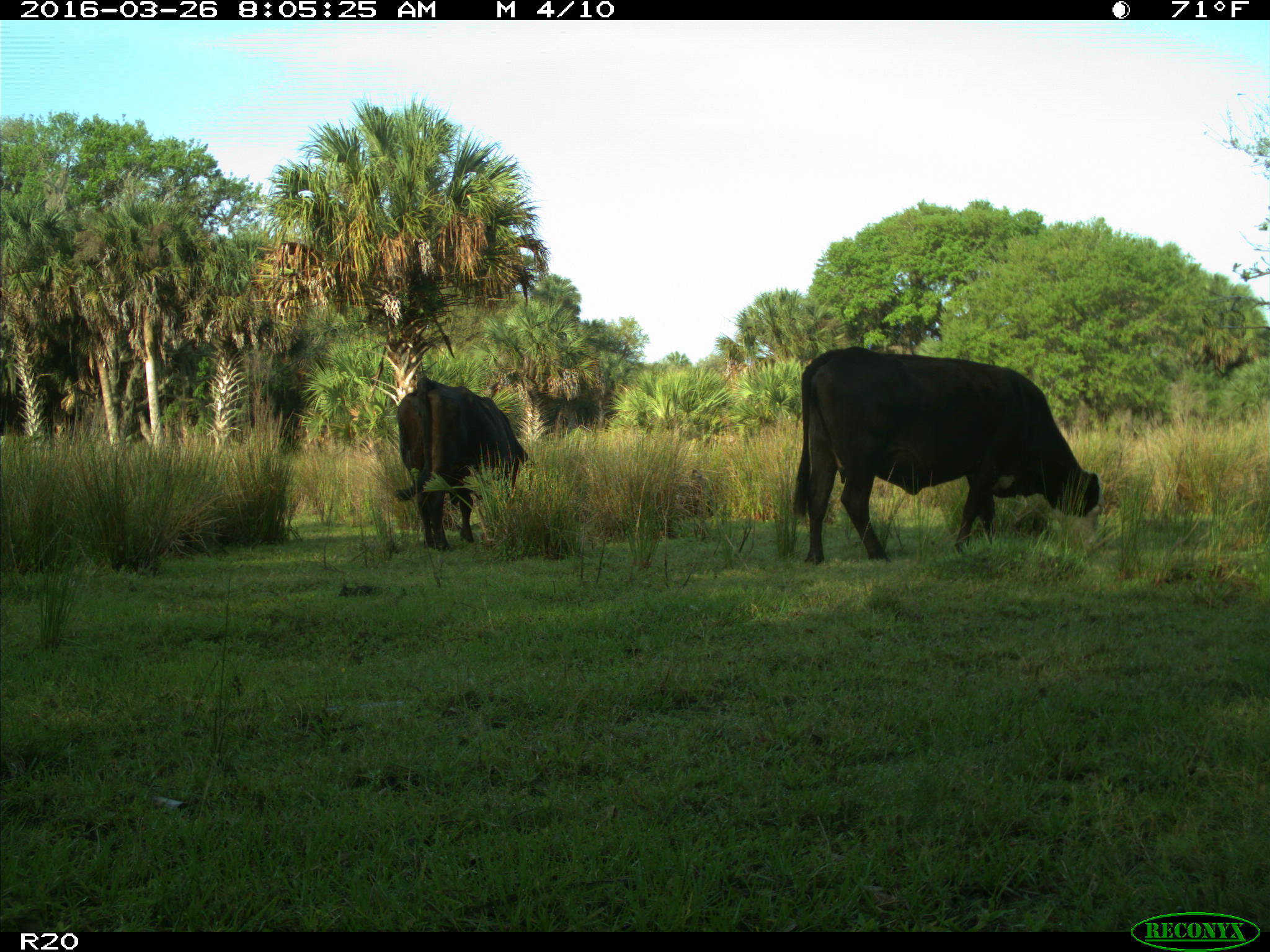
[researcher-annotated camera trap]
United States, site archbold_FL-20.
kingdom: Animalia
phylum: Chordata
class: Mammalia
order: Artiodactyla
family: Bovidae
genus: Bos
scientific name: Bos taurus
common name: domestic cow